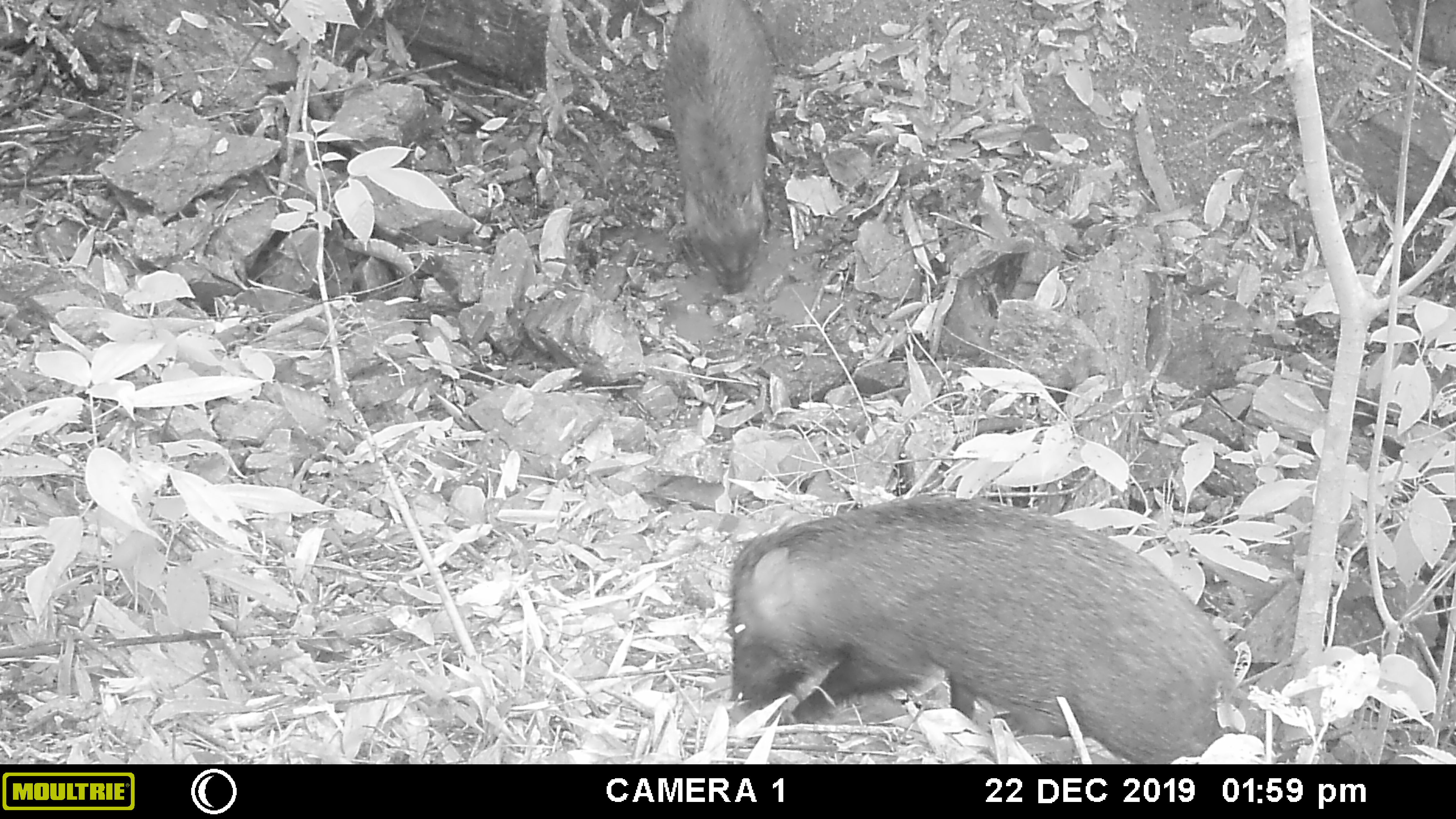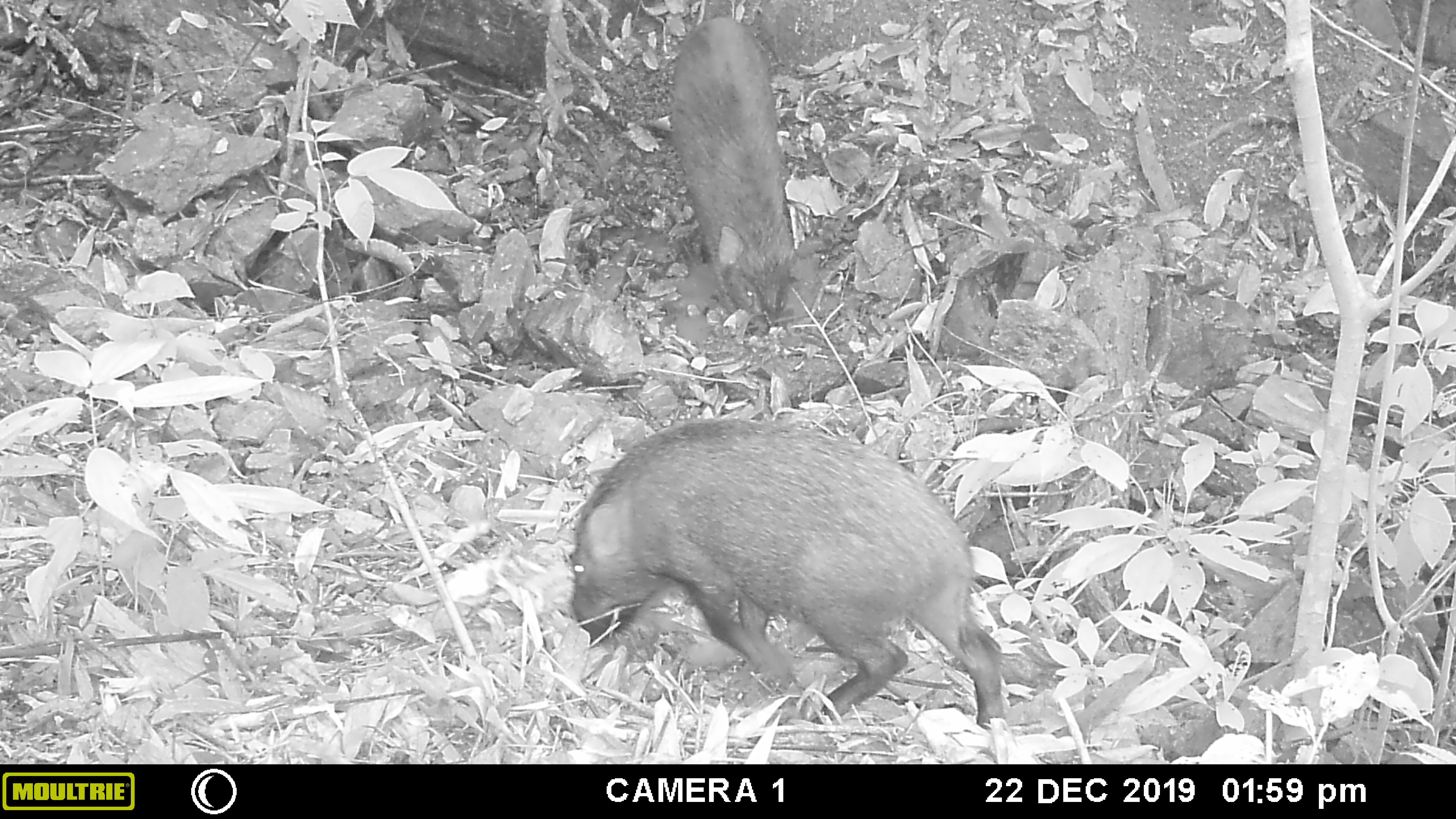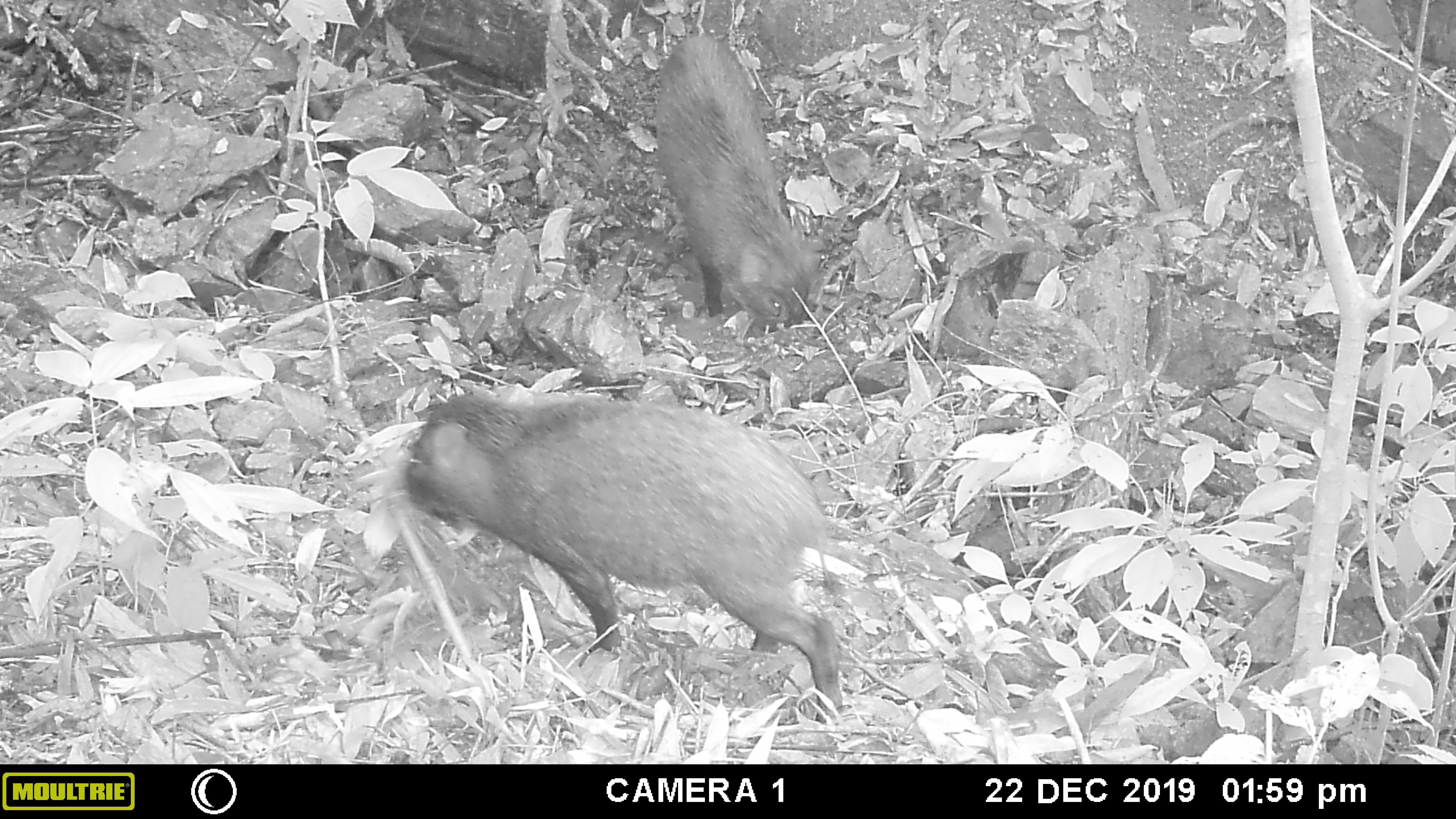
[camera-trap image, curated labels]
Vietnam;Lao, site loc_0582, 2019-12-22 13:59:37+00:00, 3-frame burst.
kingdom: Animalia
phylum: Chordata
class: Mammalia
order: Artiodactyla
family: Suidae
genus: Sus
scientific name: Sus scrofa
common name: eurasian wild pig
Eurasian wild pig (Sus scrofa). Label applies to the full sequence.